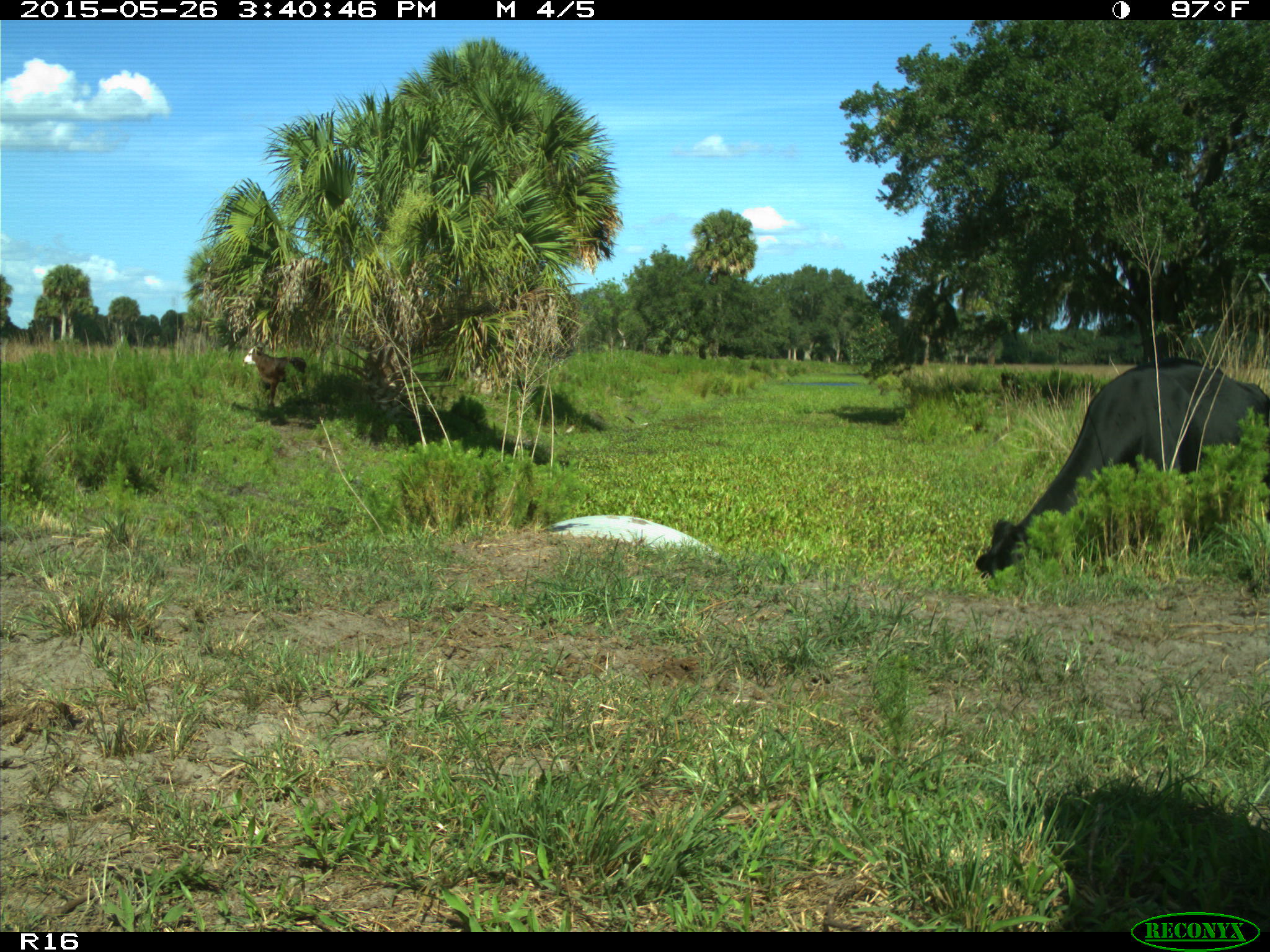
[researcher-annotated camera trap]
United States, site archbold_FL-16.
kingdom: Animalia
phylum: Chordata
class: Mammalia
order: Artiodactyla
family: Bovidae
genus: Bos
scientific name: Bos taurus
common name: domestic cow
Bos taurus (domestic cow).